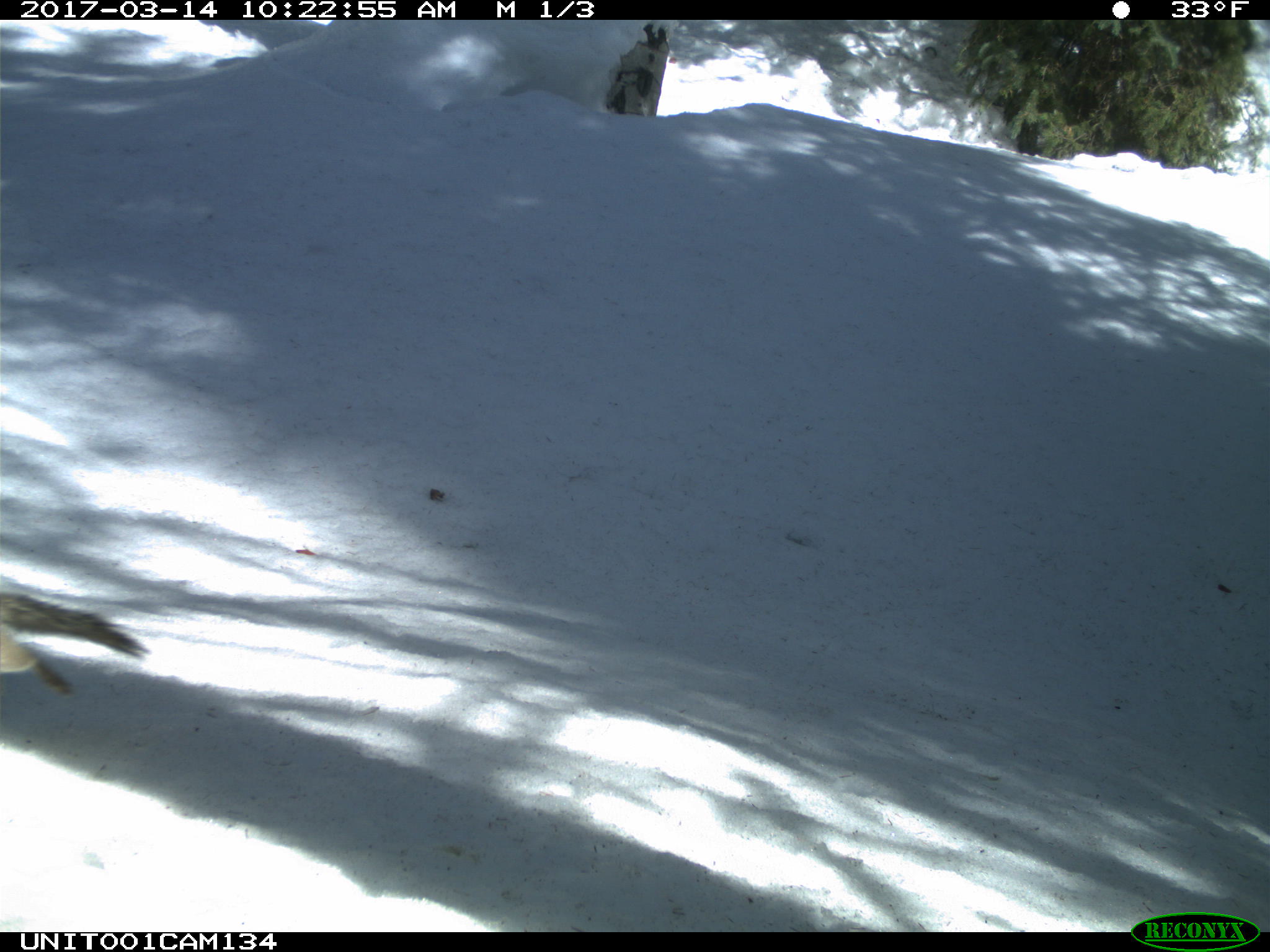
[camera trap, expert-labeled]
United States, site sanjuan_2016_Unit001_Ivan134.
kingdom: Animalia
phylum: Chordata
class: Mammalia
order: Rodentia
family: Sciuridae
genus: Tamiasciurus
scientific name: Tamiasciurus hudsonicus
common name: american red squirrel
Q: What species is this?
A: Tamiasciurus hudsonicus (american red squirrel).